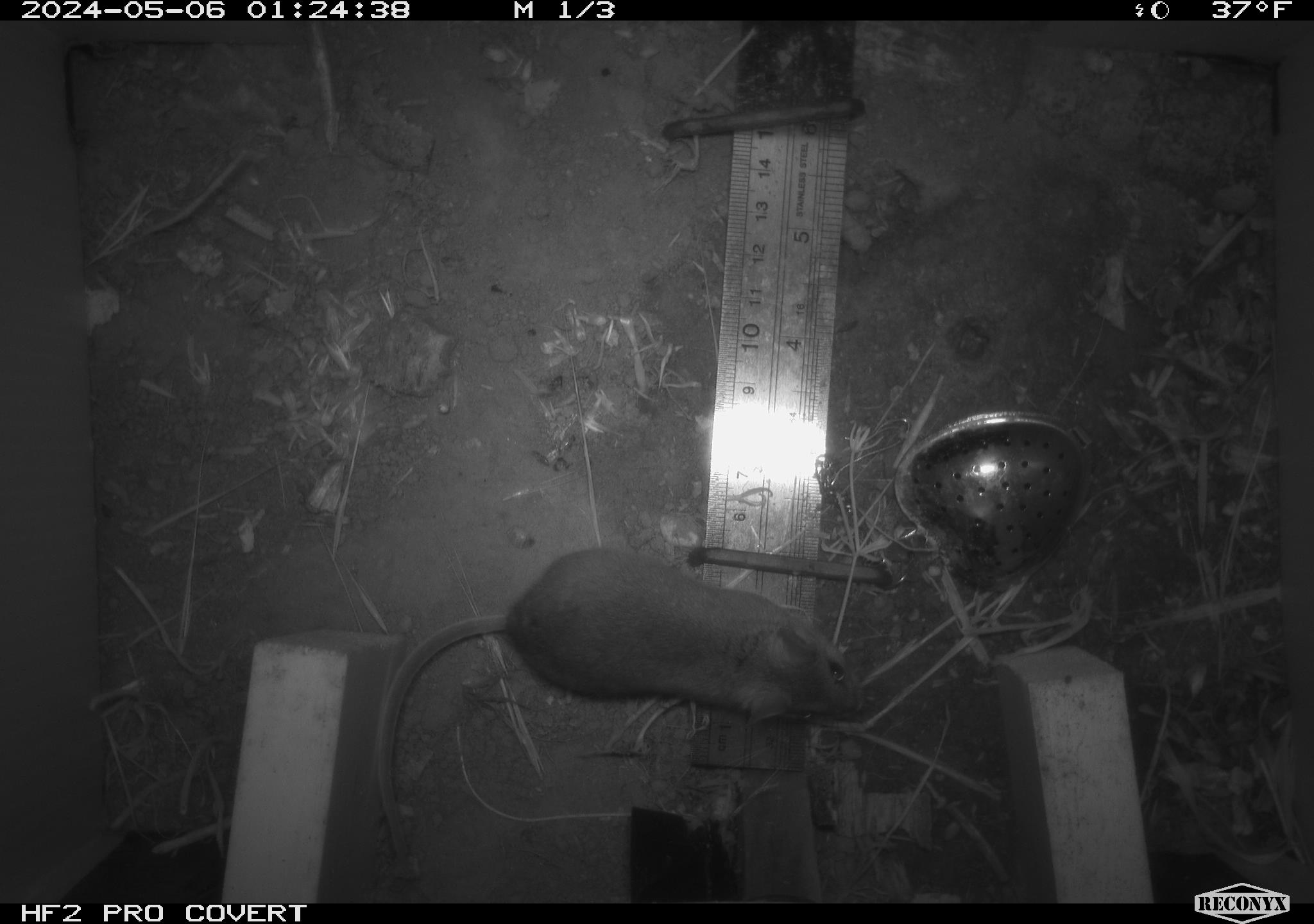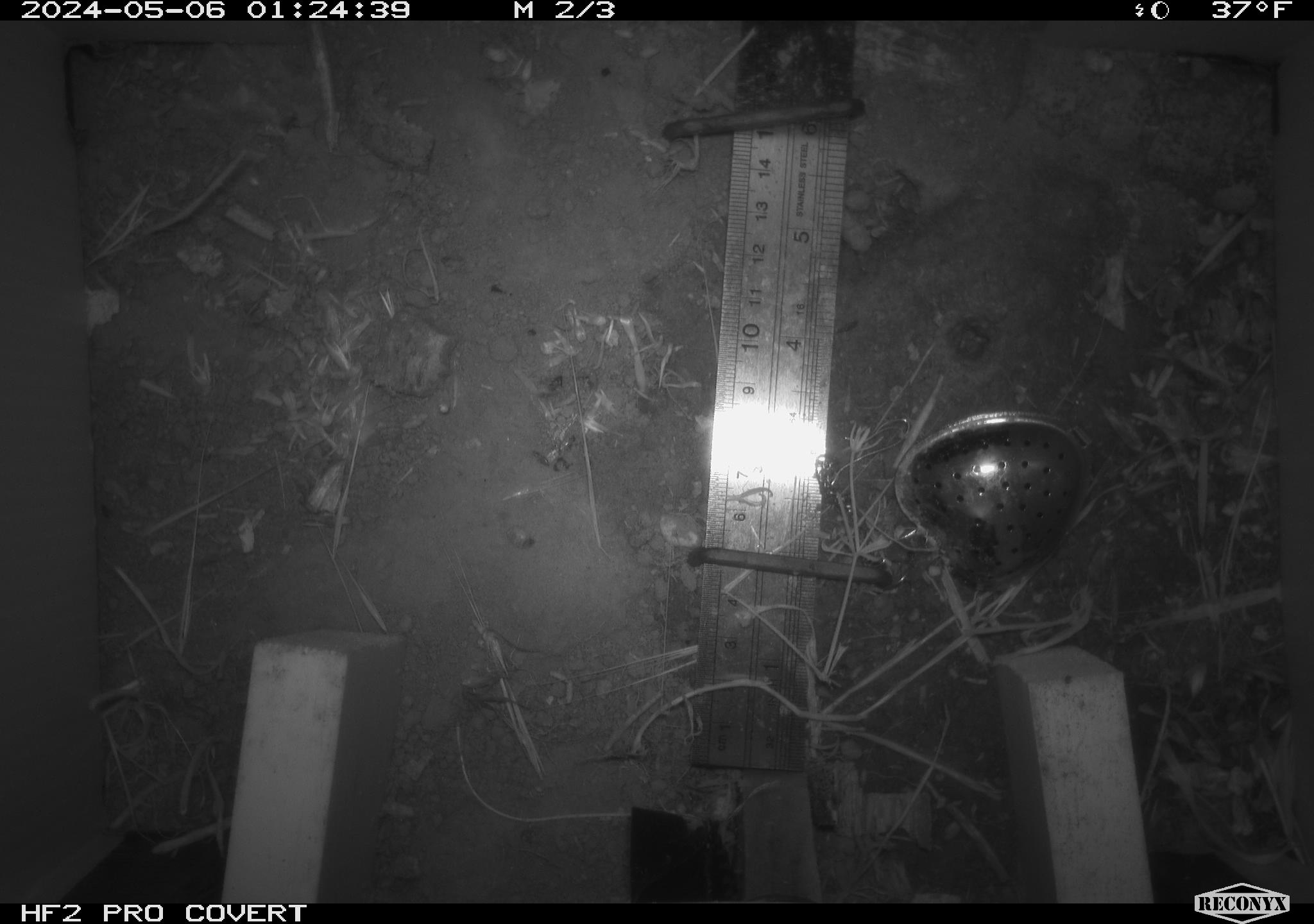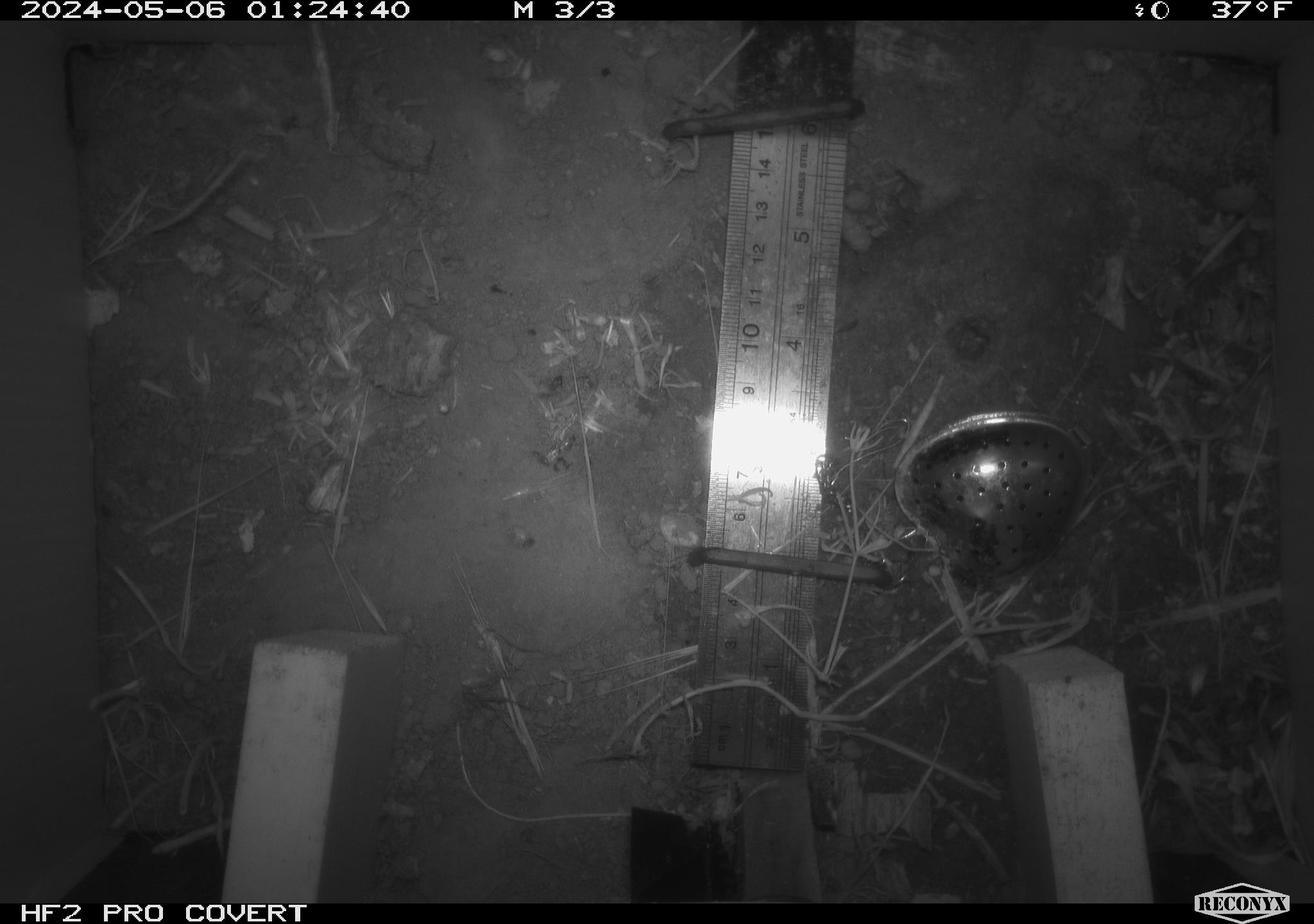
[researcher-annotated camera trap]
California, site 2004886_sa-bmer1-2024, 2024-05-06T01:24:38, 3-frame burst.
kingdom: Animalia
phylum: Chordata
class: Mammalia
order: Rodentia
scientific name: Rodentia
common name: mouse species